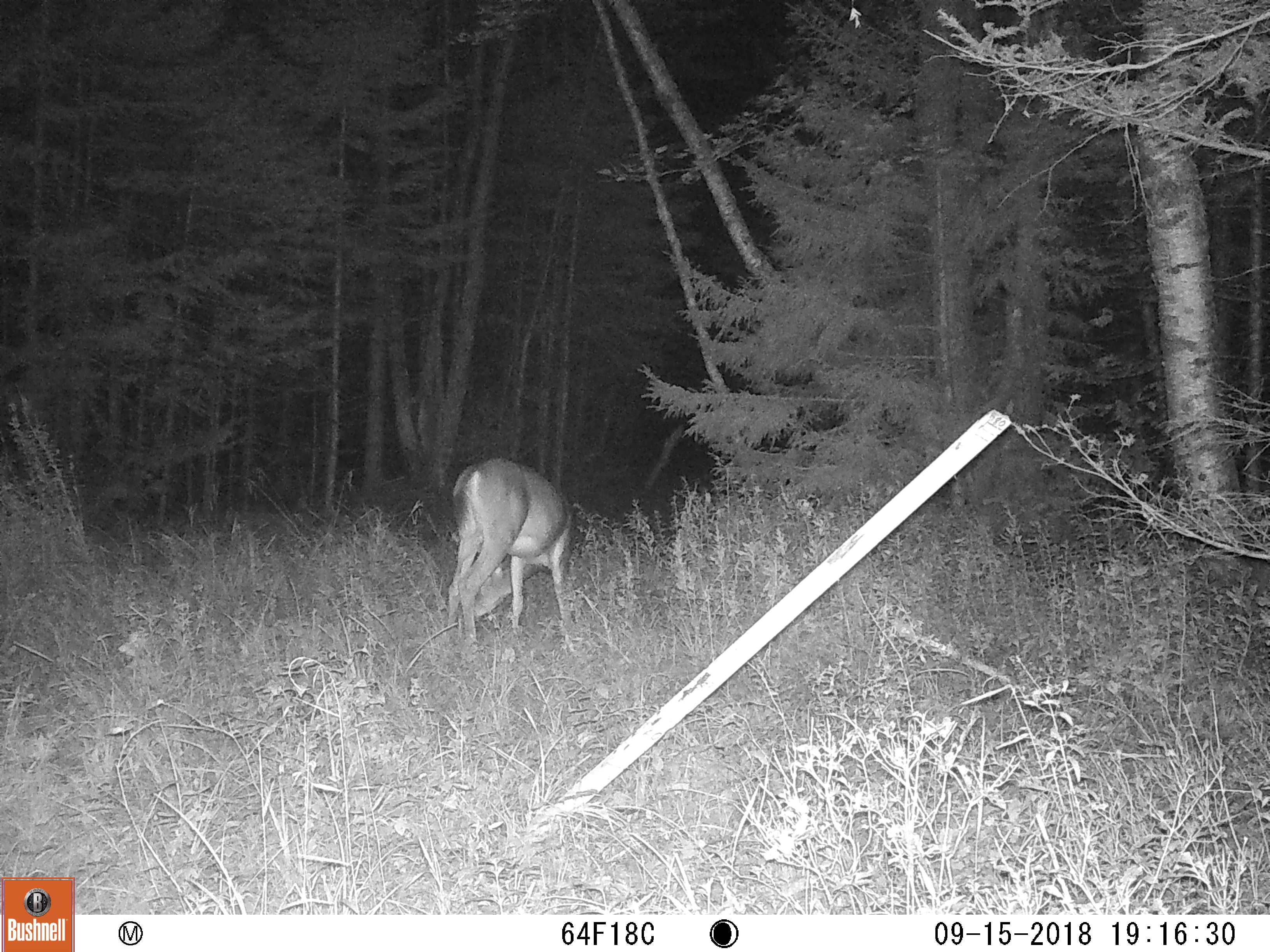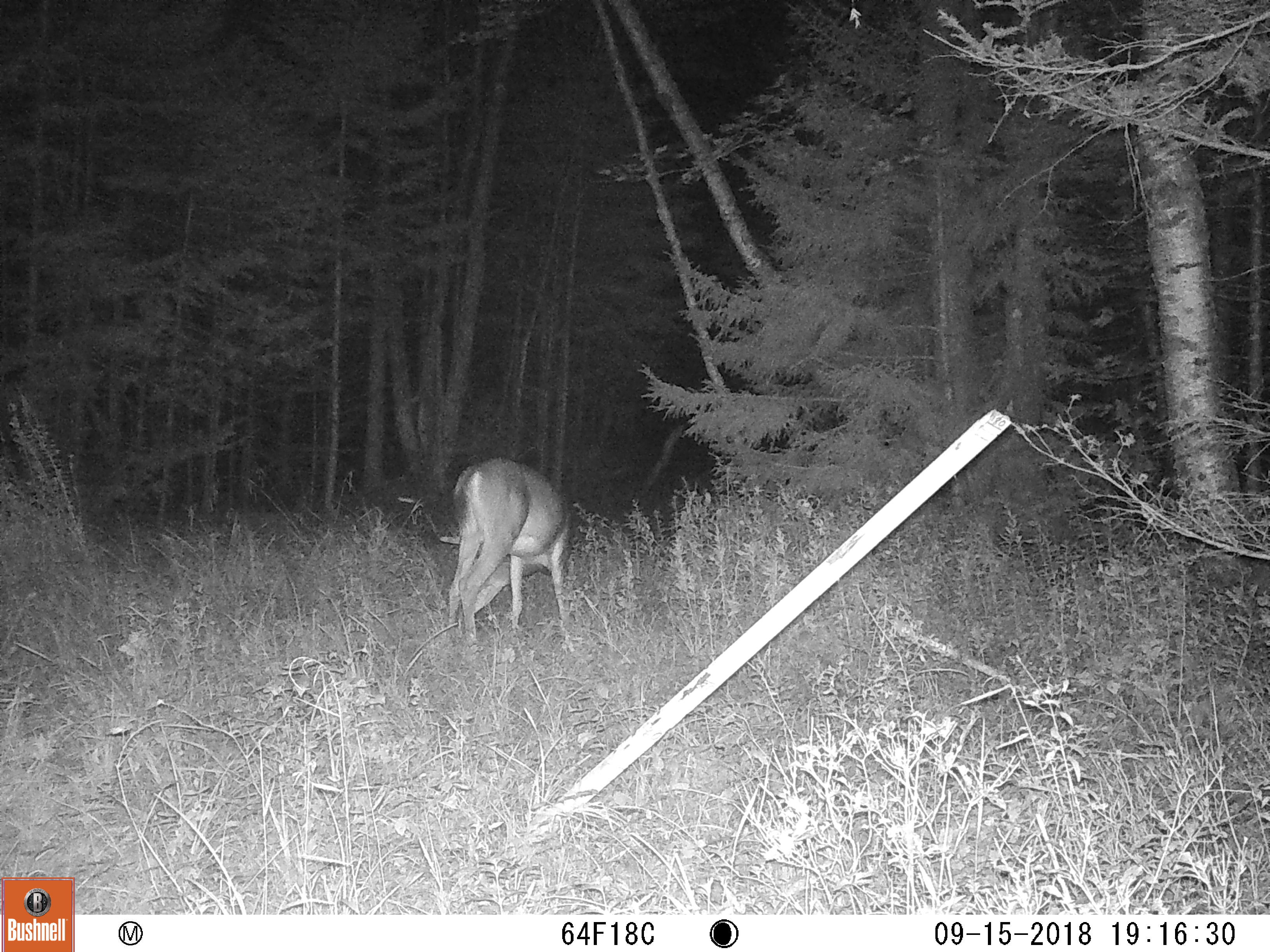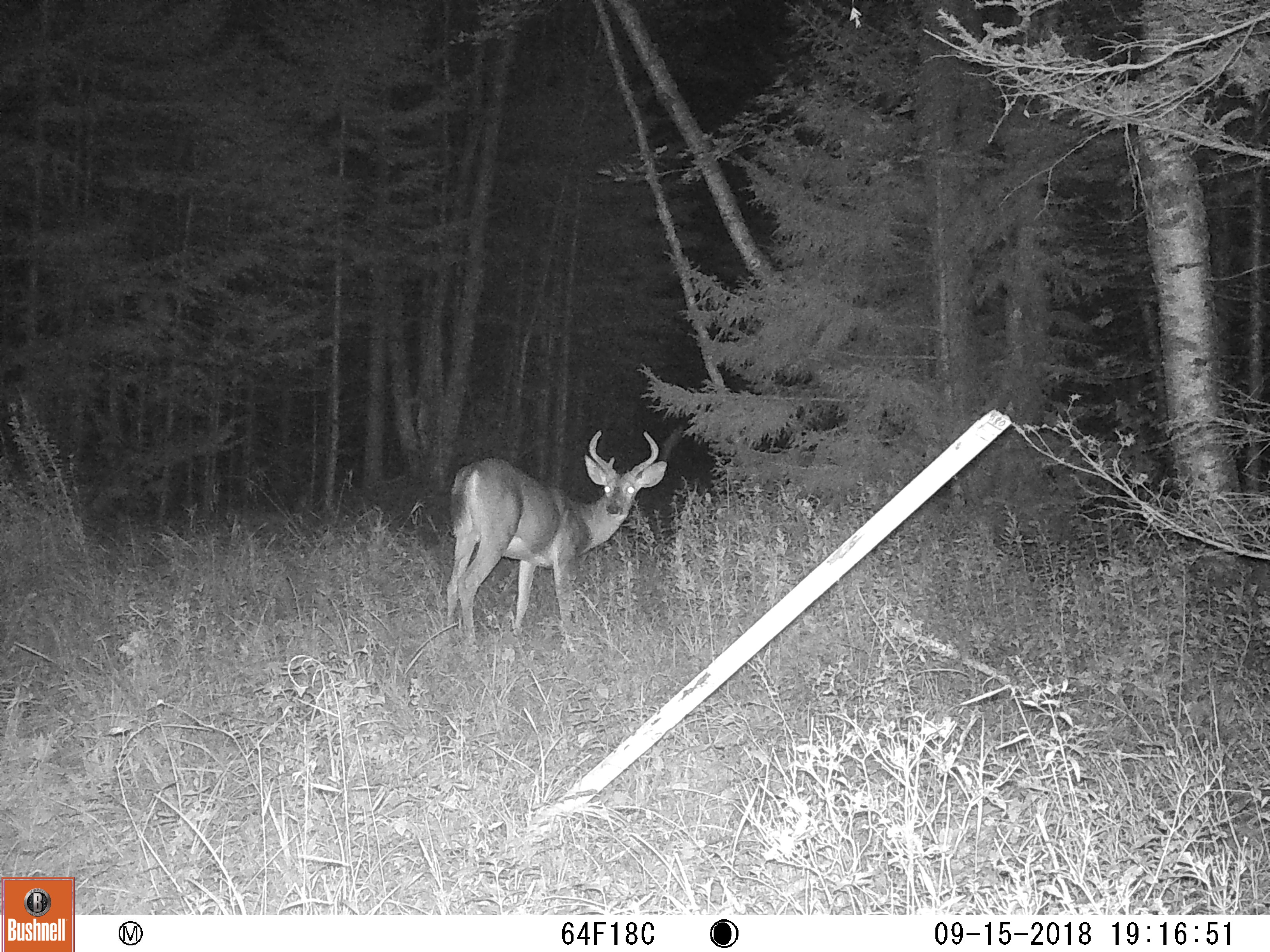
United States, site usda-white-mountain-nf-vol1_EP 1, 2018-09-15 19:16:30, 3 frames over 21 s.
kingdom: Animalia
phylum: Chordata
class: Mammalia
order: Artiodactyla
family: Cervidae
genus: Odocoileus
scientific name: Odocoileus virginianus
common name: white-tailed deer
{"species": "white-tailed deer (Odocoileus virginianus)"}